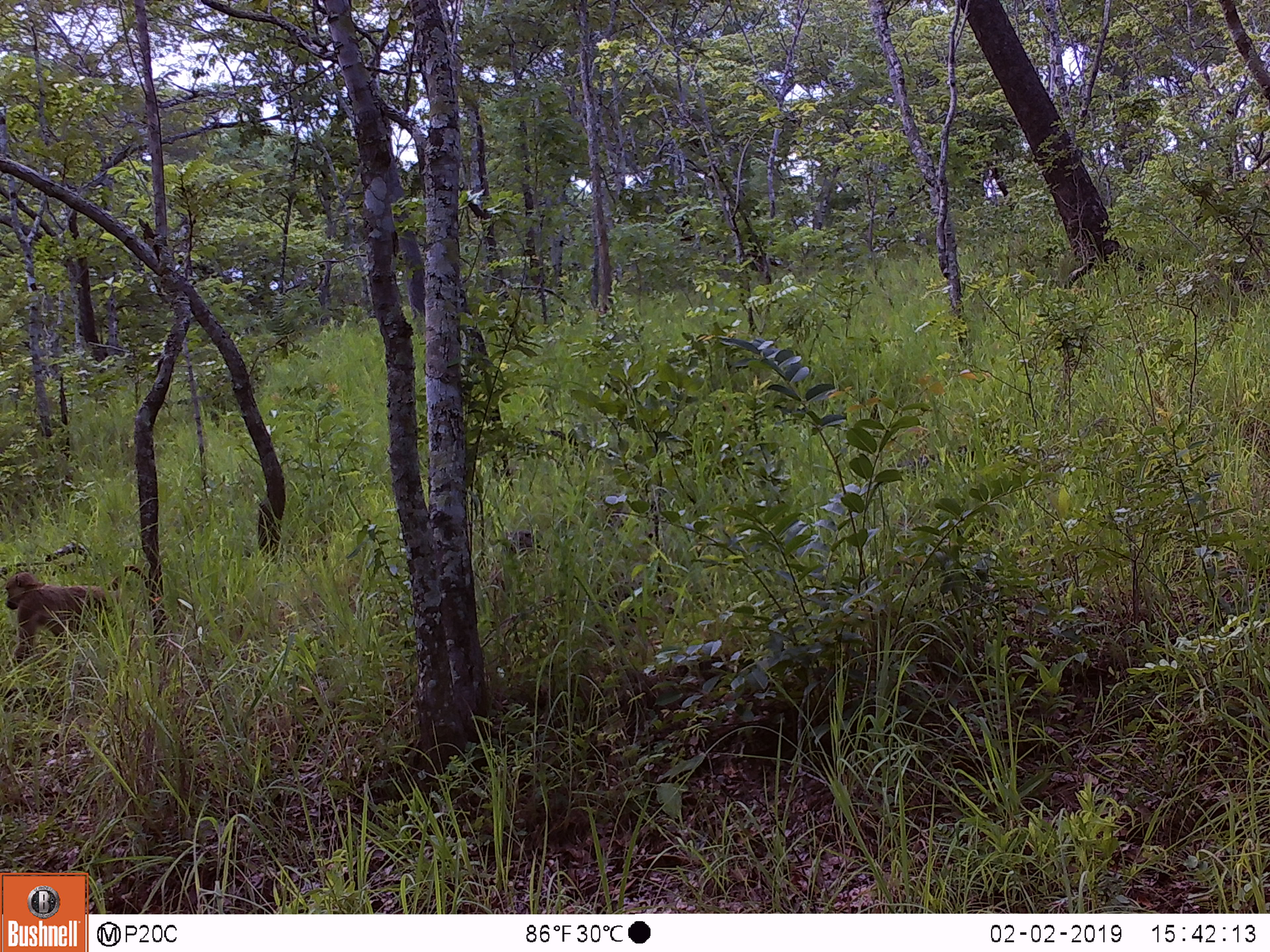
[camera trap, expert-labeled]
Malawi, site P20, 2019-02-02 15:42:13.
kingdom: Animalia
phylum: Chordata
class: Mammalia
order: Primates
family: Cercopithecidae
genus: Papio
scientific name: Papio cynocephalus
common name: yellow baboon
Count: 1.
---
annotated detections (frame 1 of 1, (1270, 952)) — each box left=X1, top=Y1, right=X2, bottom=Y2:
yellow baboon: left=3, top=562, right=156, bottom=667